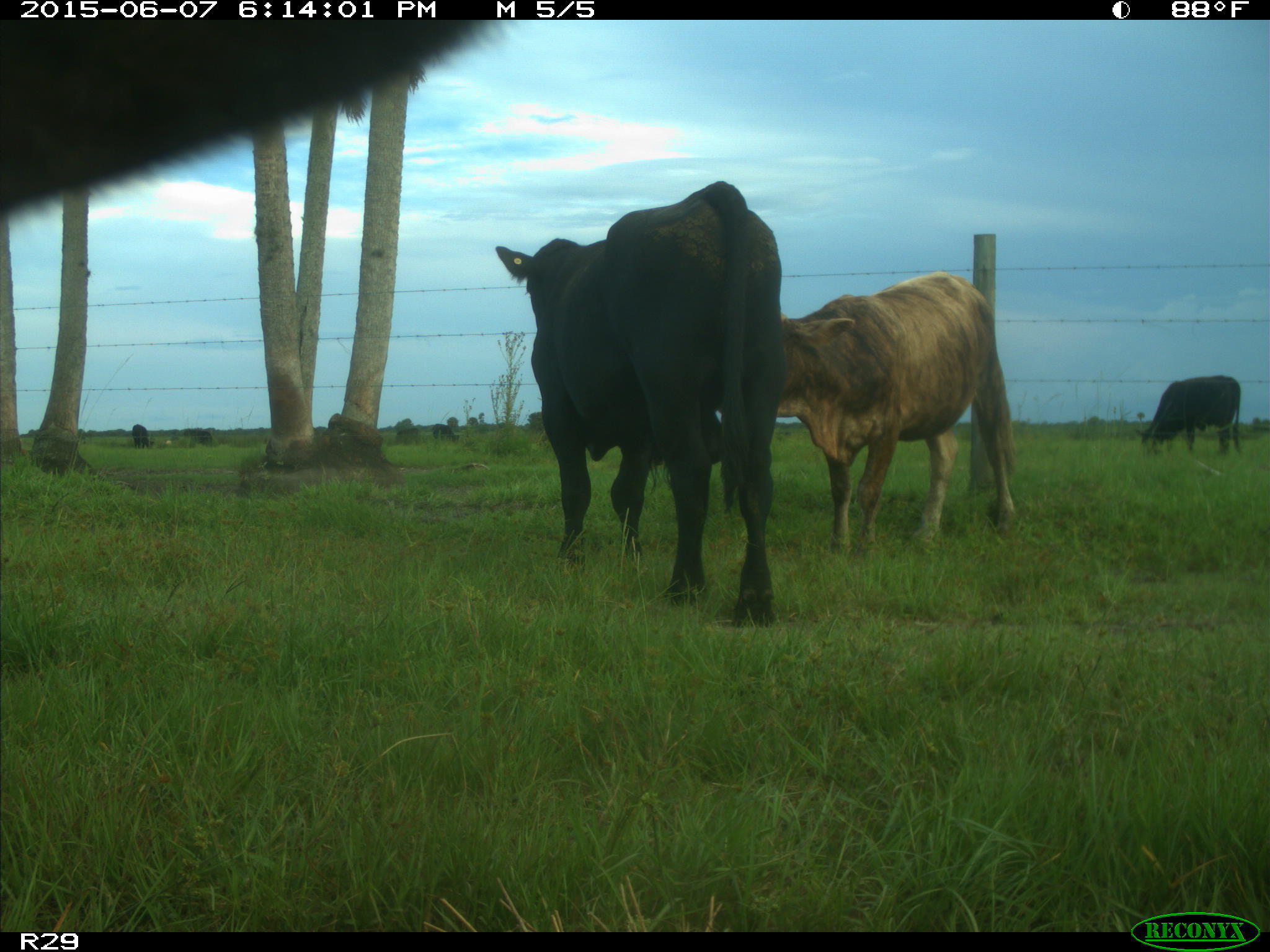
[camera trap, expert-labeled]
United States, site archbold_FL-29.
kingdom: Animalia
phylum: Chordata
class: Mammalia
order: Artiodactyla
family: Bovidae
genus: Bos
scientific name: Bos taurus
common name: domestic cow